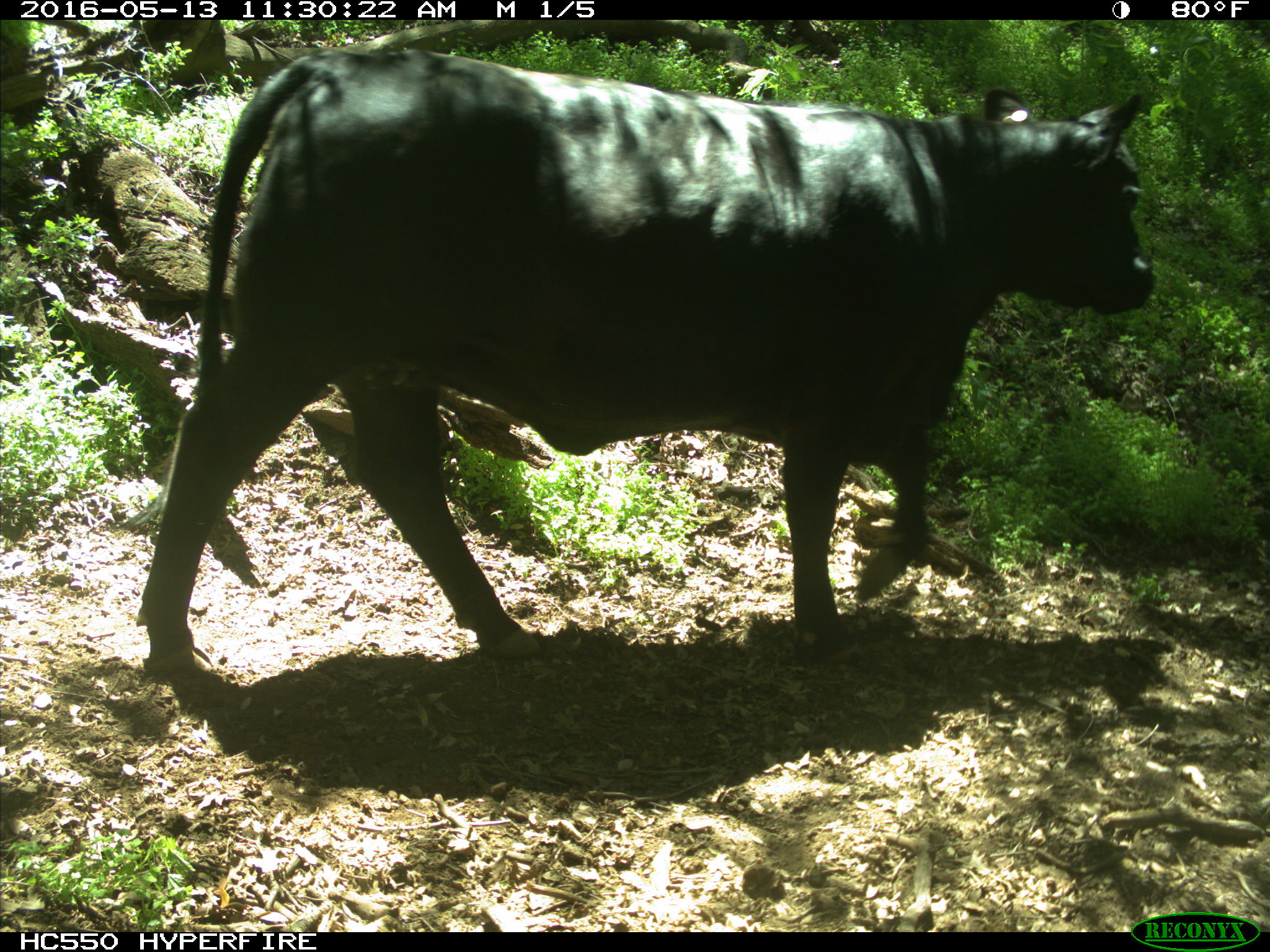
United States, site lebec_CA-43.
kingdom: Animalia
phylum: Chordata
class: Mammalia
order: Artiodactyla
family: Bovidae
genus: Bos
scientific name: Bos taurus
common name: domestic cow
Bos taurus (domestic cow).